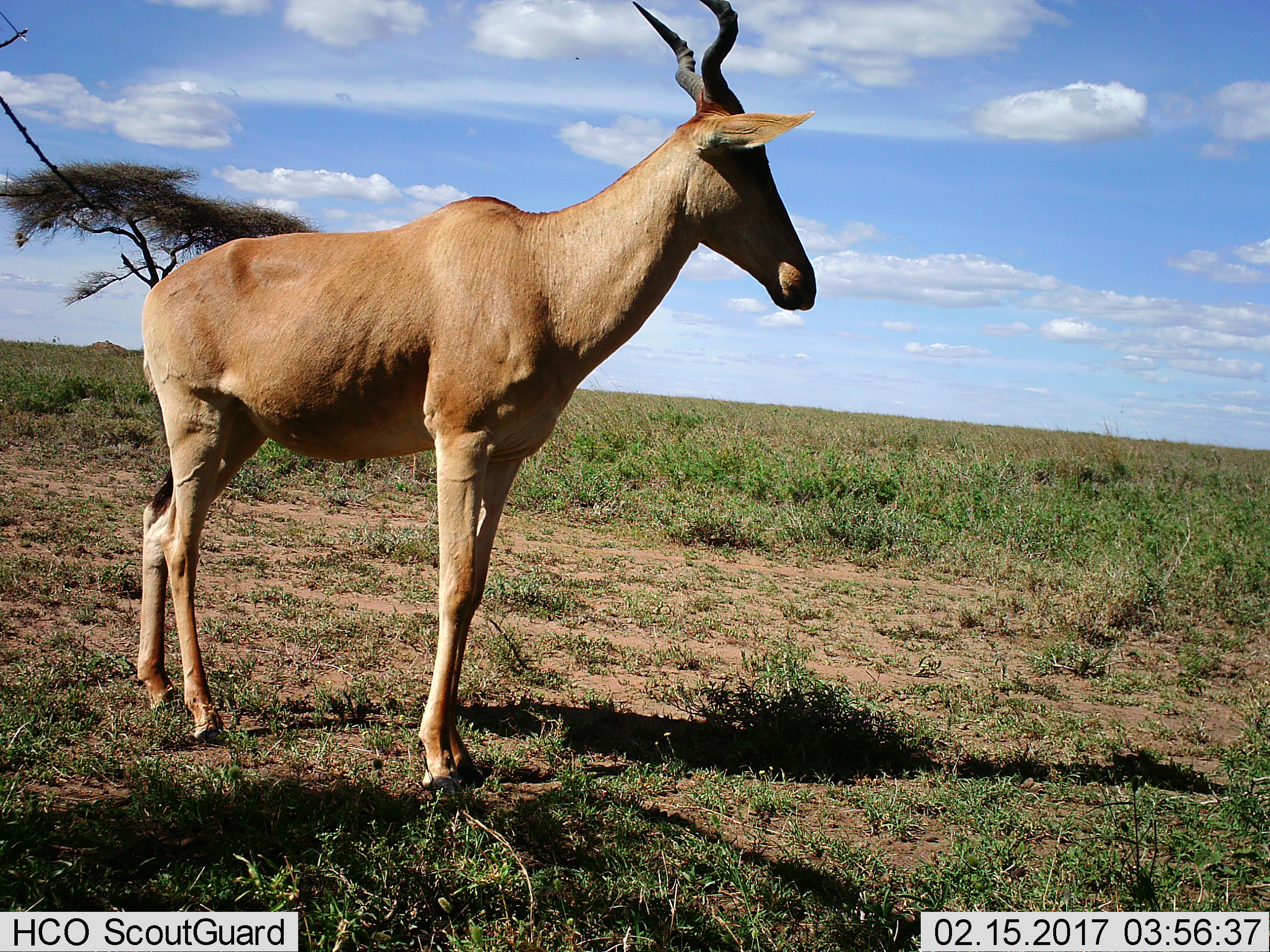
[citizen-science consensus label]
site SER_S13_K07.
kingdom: Animalia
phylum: Chordata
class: Mammalia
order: Artiodactyla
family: Bovidae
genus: Alcelaphus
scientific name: Alcelaphus buselaphus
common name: hartebeest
Hartebeest (Alcelaphus buselaphus), count 1. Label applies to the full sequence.